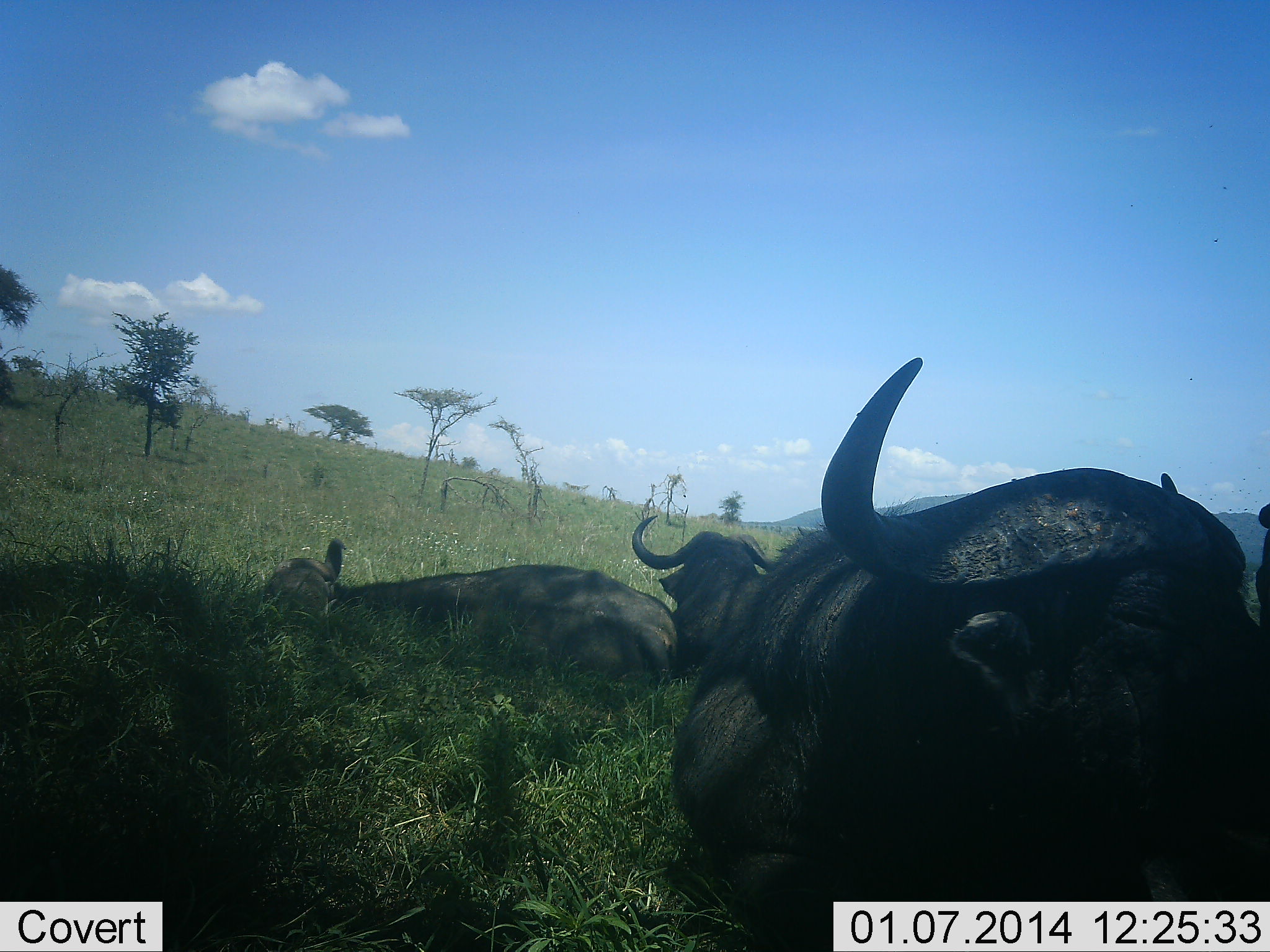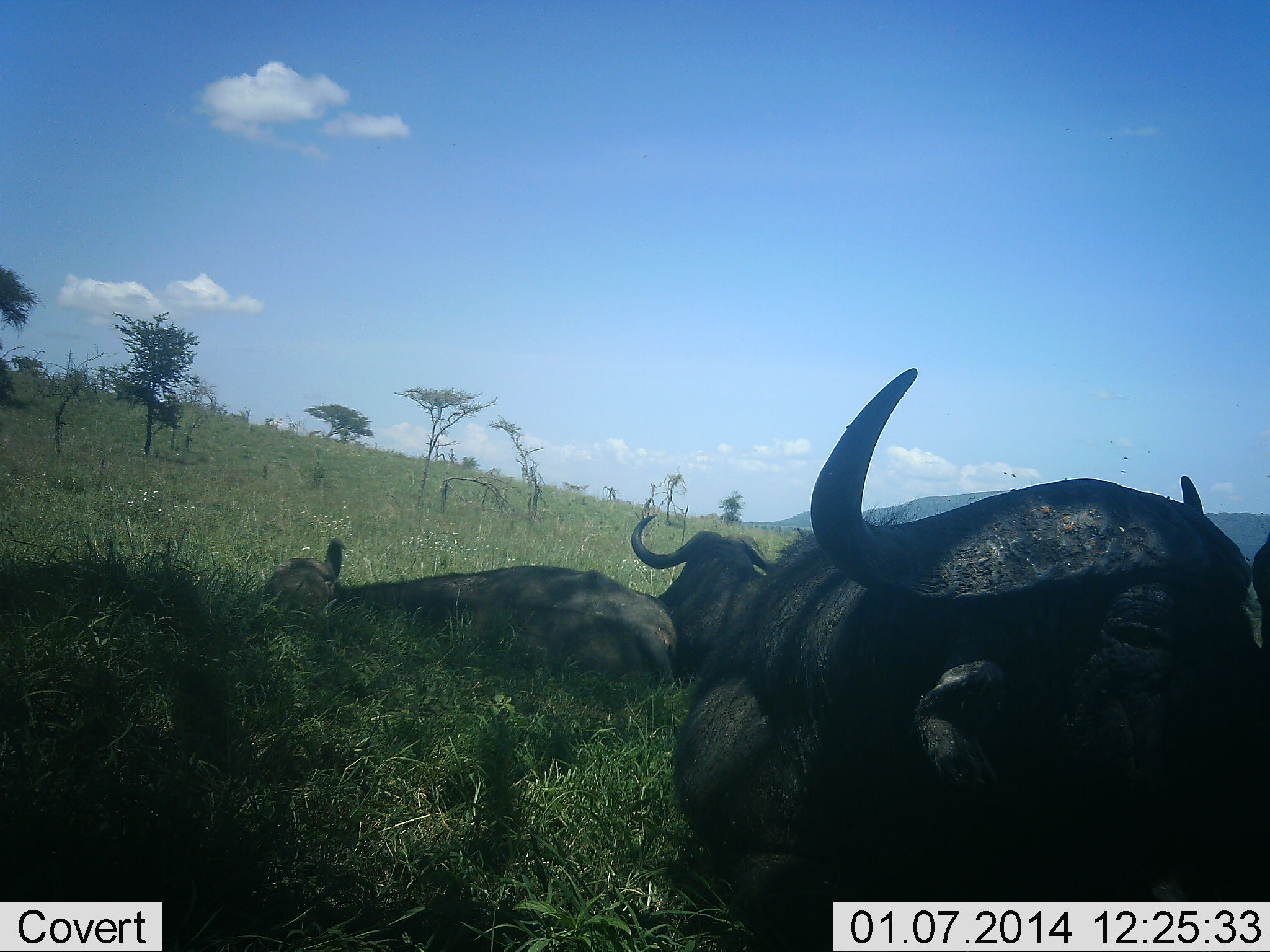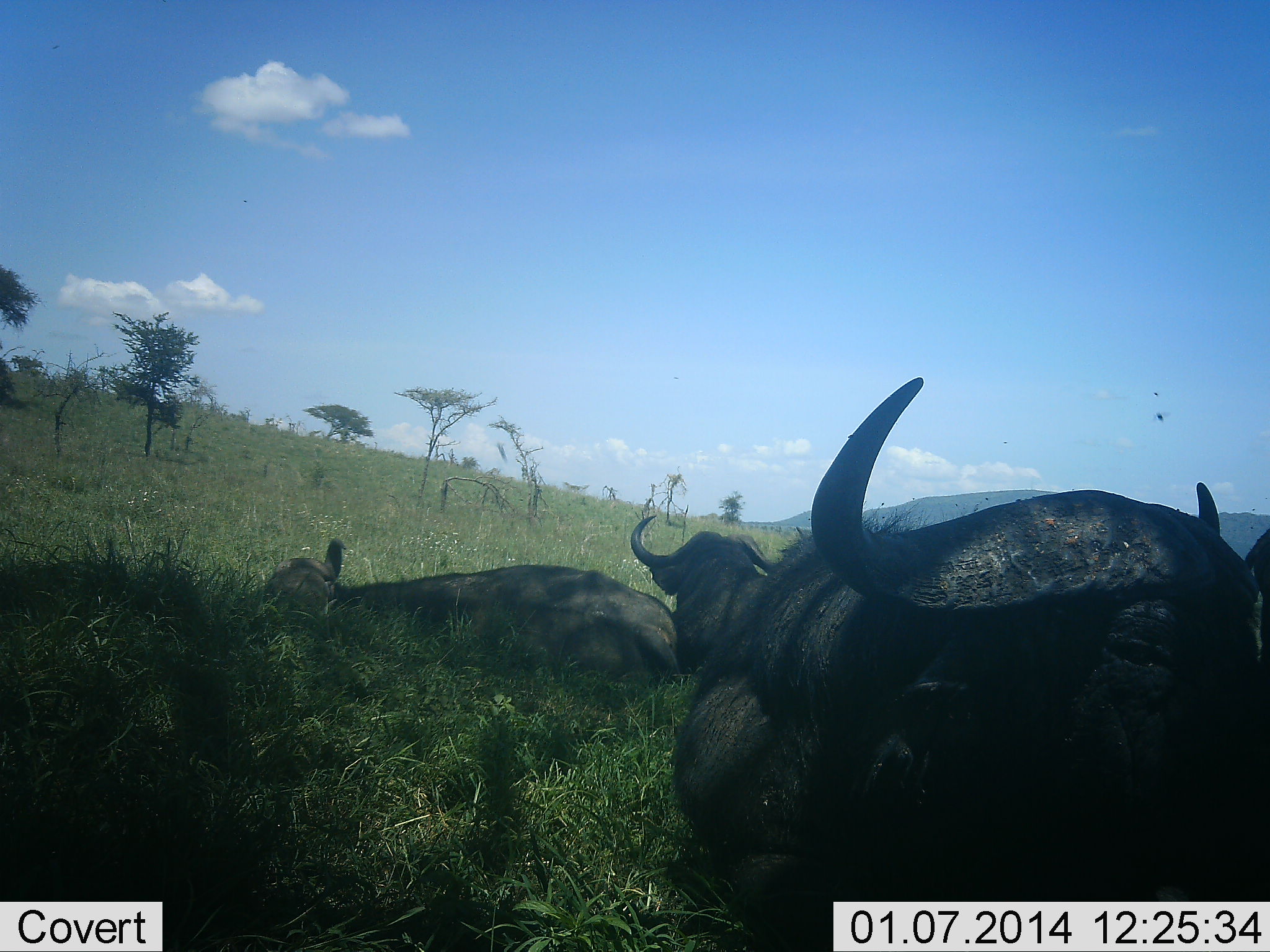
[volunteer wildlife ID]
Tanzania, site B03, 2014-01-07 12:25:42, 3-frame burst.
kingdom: Animalia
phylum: Chordata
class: Mammalia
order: Artiodactyla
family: Bovidae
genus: Syncerus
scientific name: Syncerus caffer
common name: cape buffalo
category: buffalo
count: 3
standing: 4%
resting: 98%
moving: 0%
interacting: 0%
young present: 8%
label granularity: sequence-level